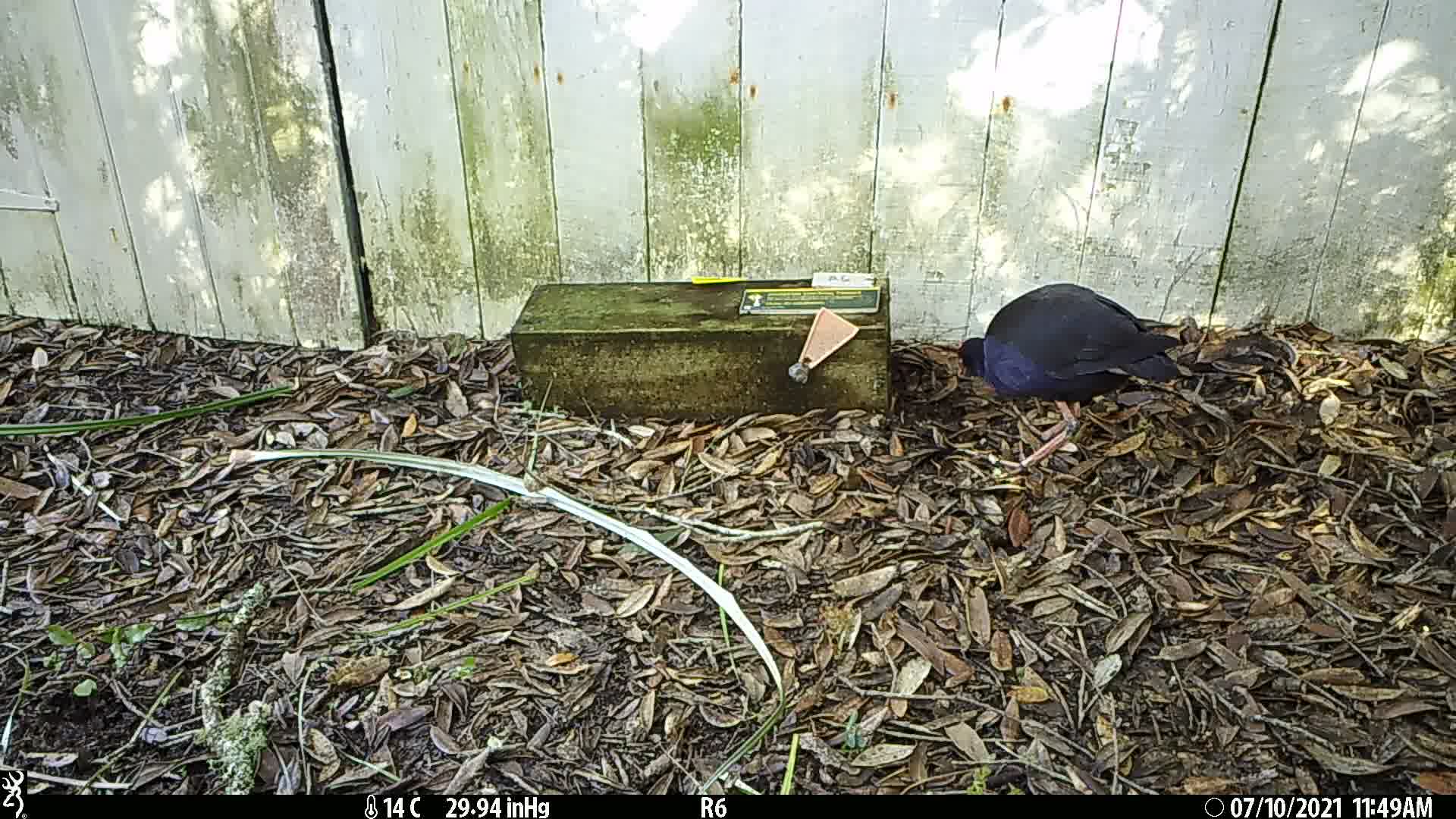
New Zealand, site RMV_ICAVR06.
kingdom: Animalia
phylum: Chordata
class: Aves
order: Gruiformes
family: Rallidae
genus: Porphyrio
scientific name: Porphyrio melanotus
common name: australasian swamphen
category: pukeko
Pukeko (australasian swamphen) (Porphyrio melanotus).